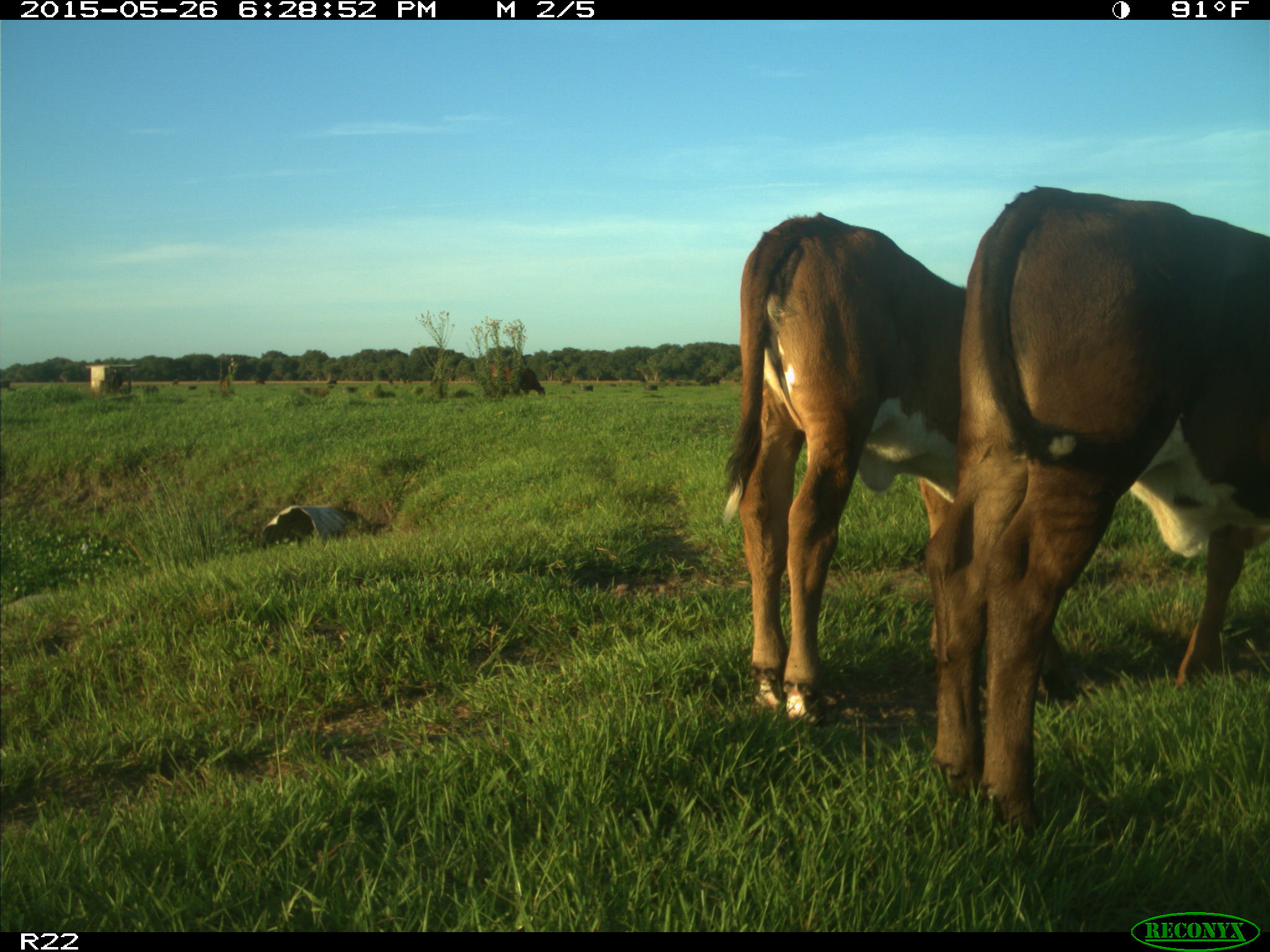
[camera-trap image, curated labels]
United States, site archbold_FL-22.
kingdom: Animalia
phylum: Chordata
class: Mammalia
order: Artiodactyla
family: Bovidae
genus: Bos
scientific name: Bos taurus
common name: domestic cow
Bos taurus (domestic cow).